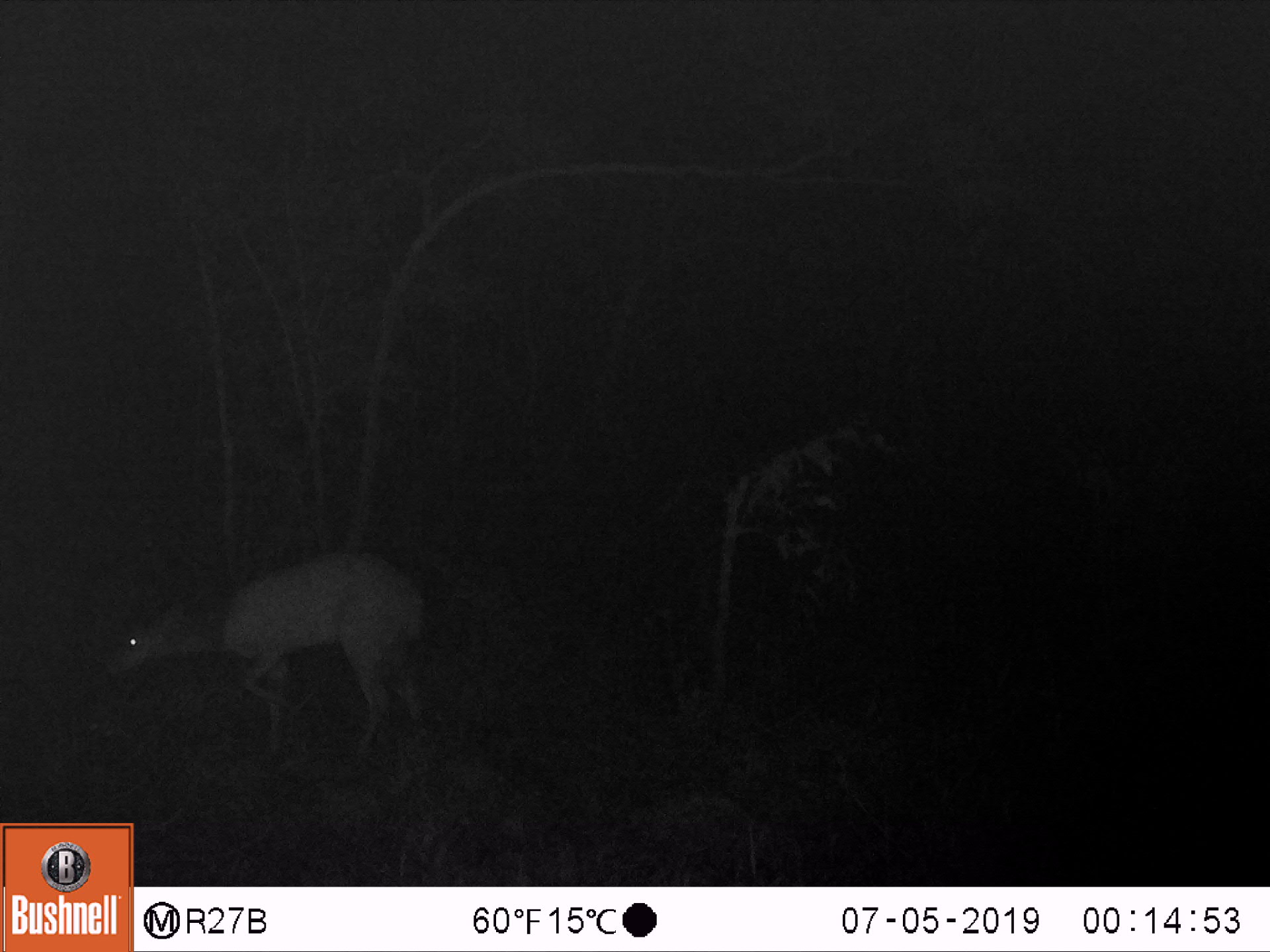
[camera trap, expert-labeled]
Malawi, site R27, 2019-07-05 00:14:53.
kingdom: Animalia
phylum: Chordata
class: Mammalia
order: Artiodactyla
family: Bovidae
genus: Tragelaphus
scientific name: Tragelaphus sylvaticus sylvaticus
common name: cape bushbuck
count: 1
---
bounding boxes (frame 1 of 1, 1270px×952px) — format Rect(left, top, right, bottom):
cape bushbuck: Rect(102, 546, 431, 764)